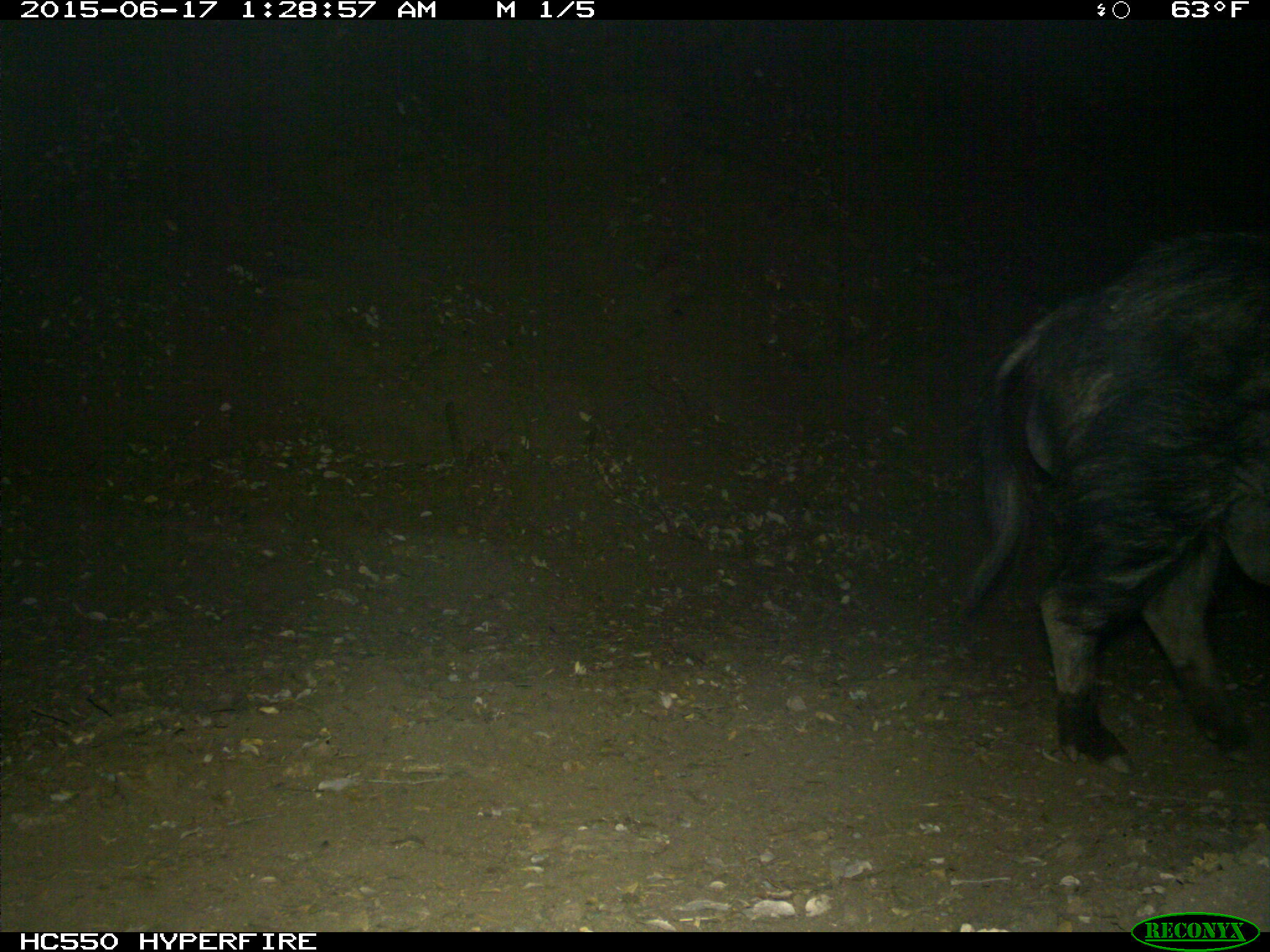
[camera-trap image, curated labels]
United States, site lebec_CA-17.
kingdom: Animalia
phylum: Chordata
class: Mammalia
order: Artiodactyla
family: Suidae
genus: Sus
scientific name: Sus scrofa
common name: wild boar